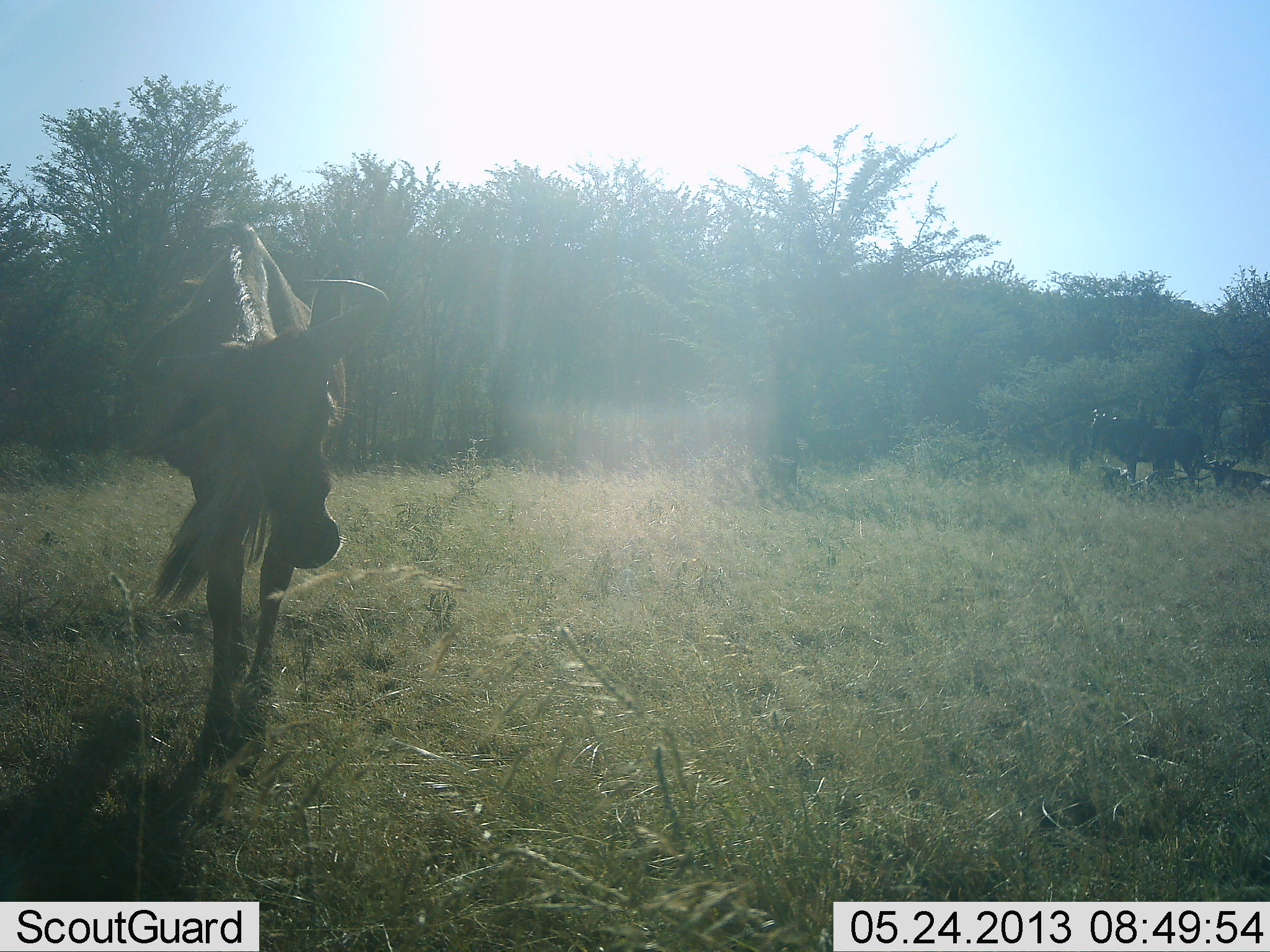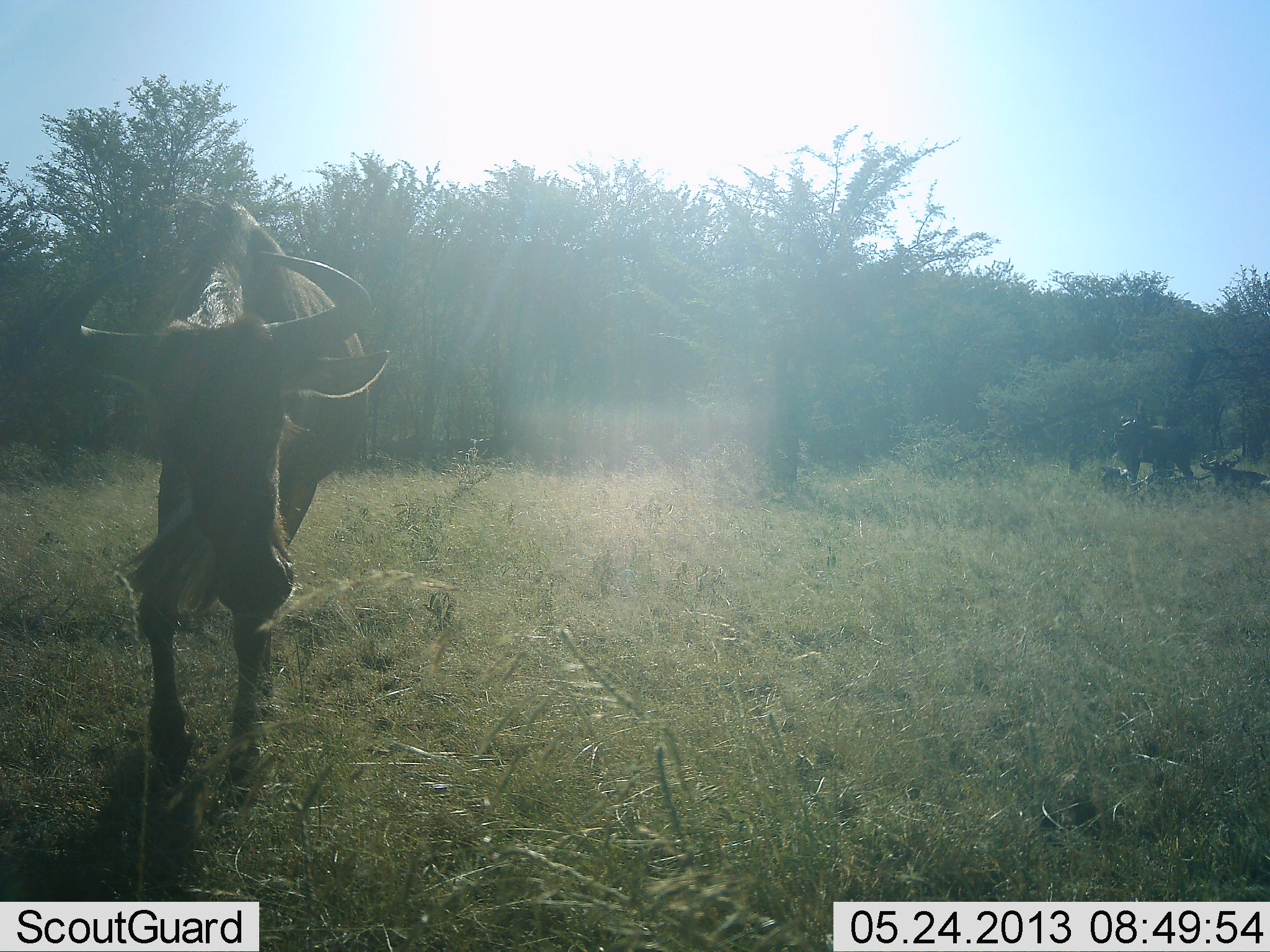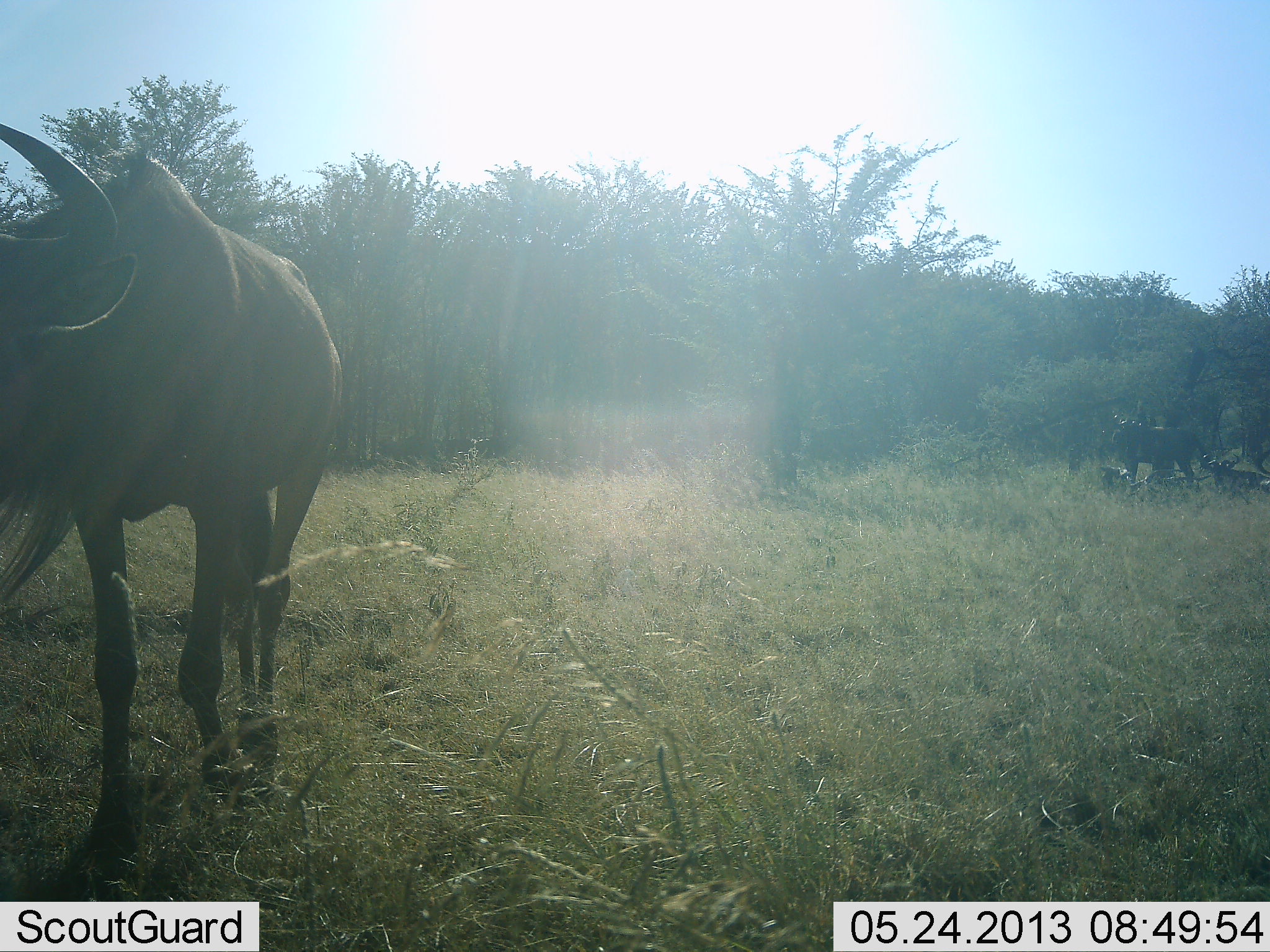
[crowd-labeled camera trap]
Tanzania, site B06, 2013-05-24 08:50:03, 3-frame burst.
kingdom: Animalia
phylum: Chordata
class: Mammalia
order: Artiodactyla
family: Bovidae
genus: Connochaetes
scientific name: Connochaetes taurinus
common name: blue wildebeest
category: wildebeest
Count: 2.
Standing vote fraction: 48%.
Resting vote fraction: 26%.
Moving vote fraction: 91%.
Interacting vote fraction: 0%.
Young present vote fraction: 4%.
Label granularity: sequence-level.